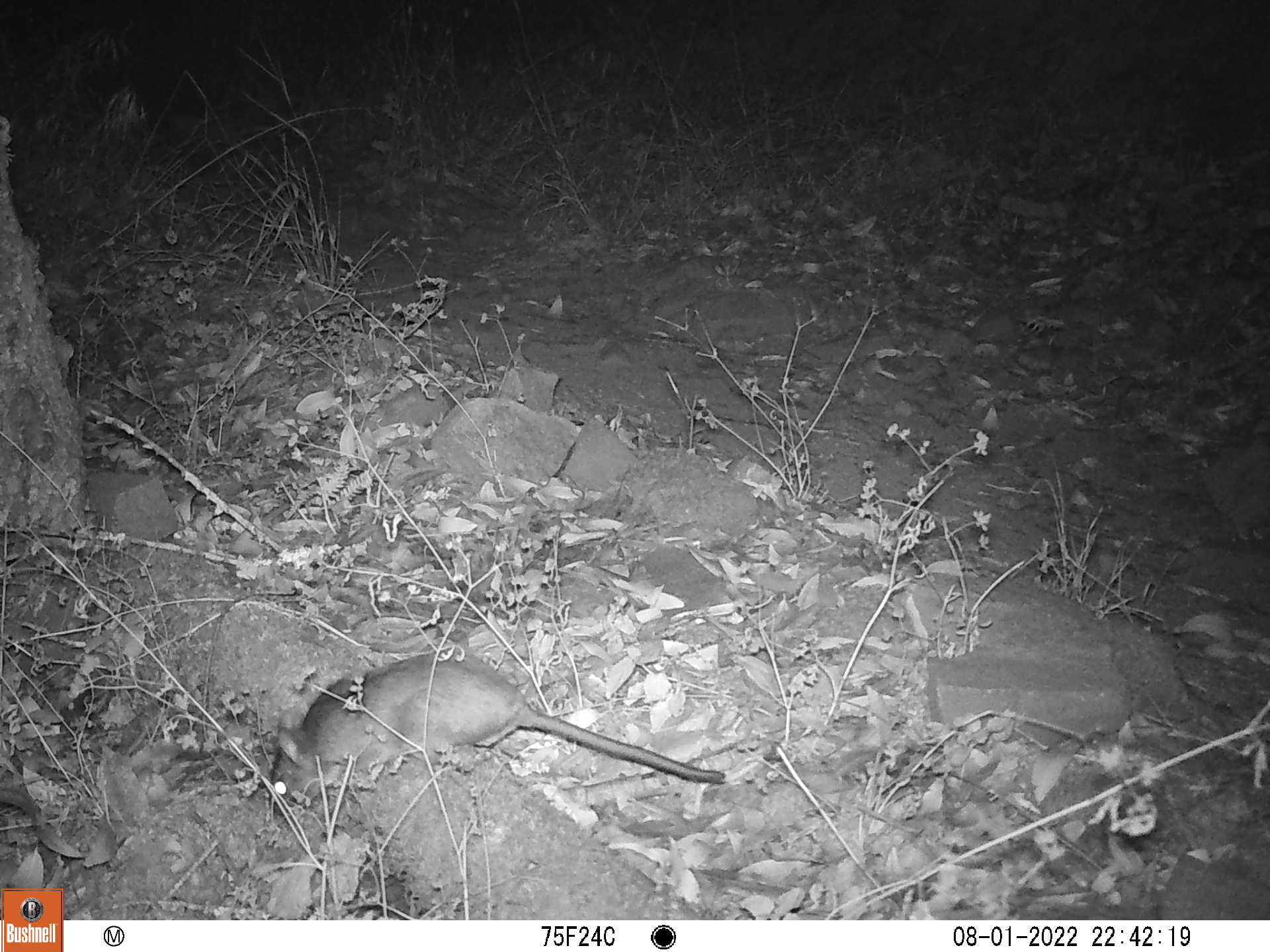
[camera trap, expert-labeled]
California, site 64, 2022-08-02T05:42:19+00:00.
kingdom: Animalia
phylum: Chordata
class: Mammalia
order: Rodentia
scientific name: Rodentia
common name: mouse or rat